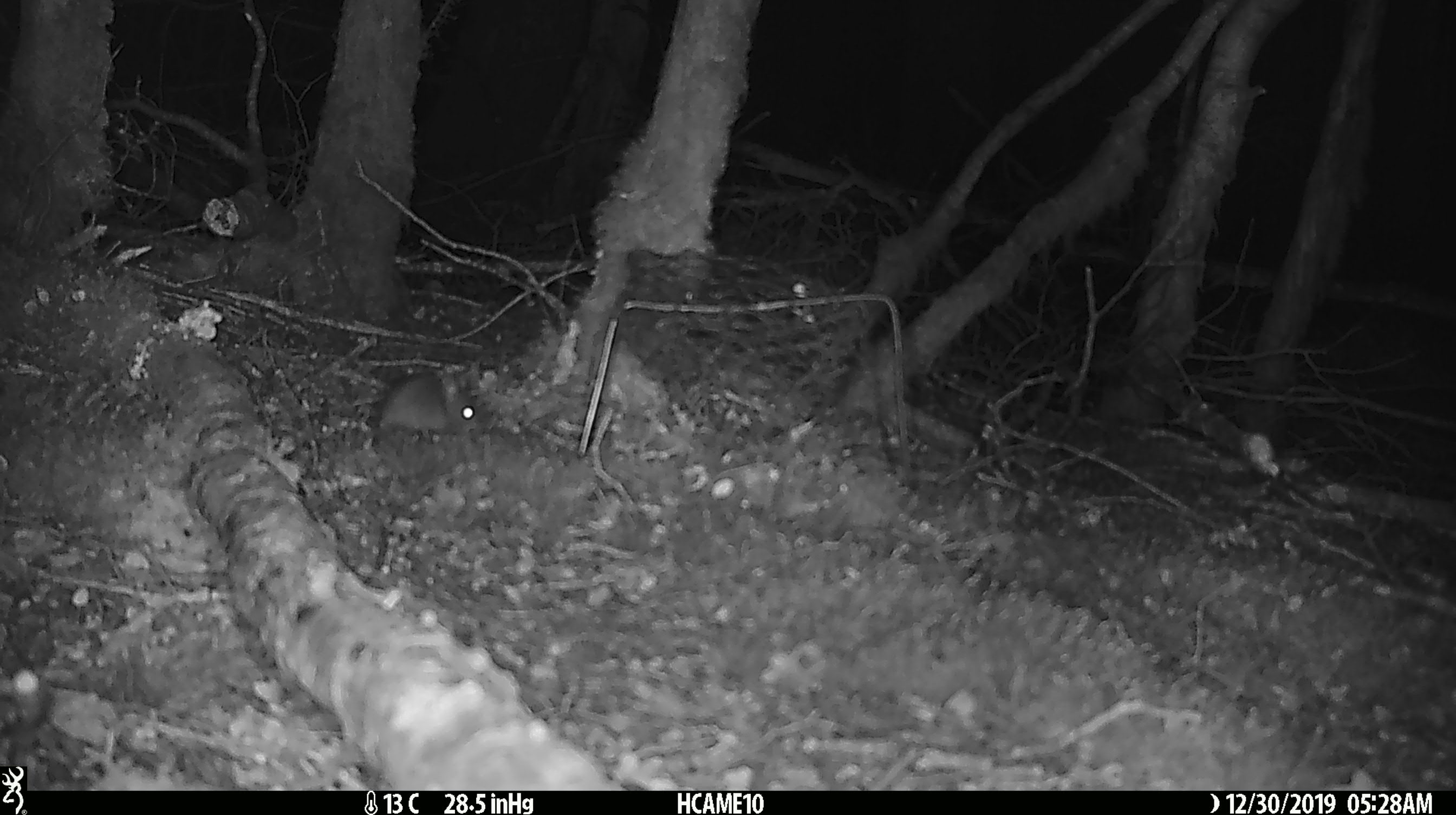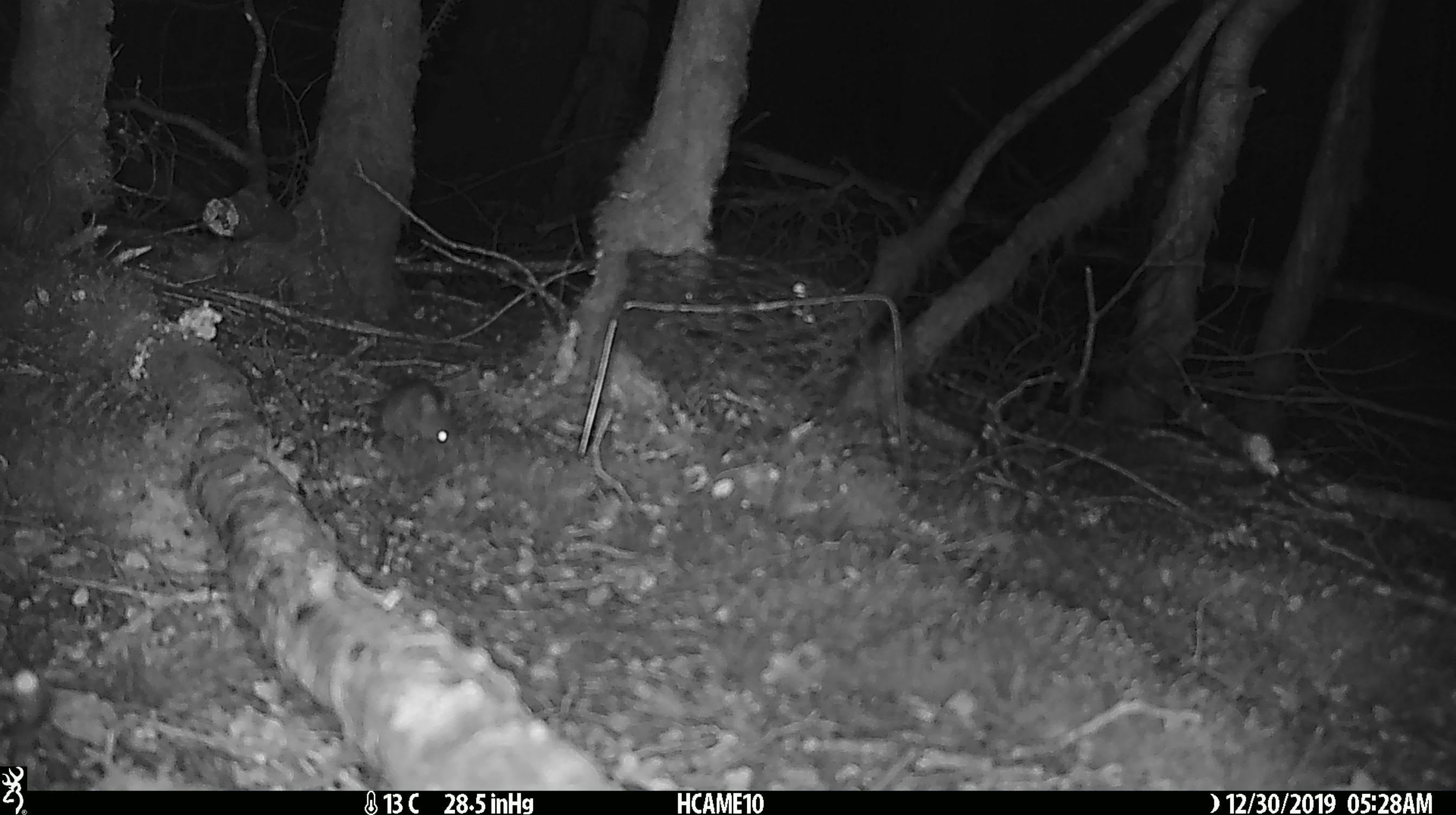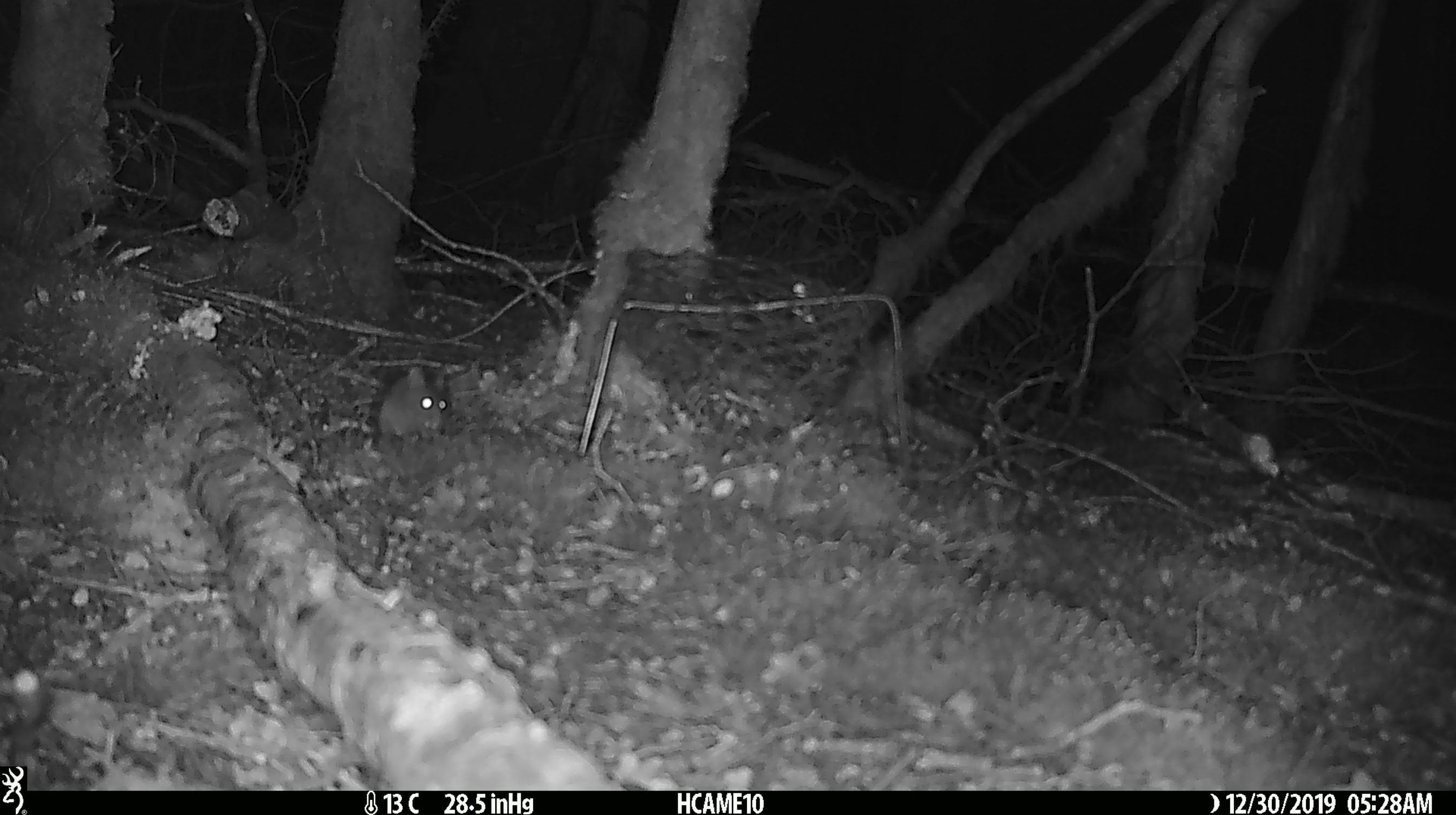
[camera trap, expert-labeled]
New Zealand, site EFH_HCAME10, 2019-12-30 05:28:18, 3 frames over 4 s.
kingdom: Animalia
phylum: Chordata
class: Mammalia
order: Rodentia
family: Muridae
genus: Mus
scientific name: Mus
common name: mouse